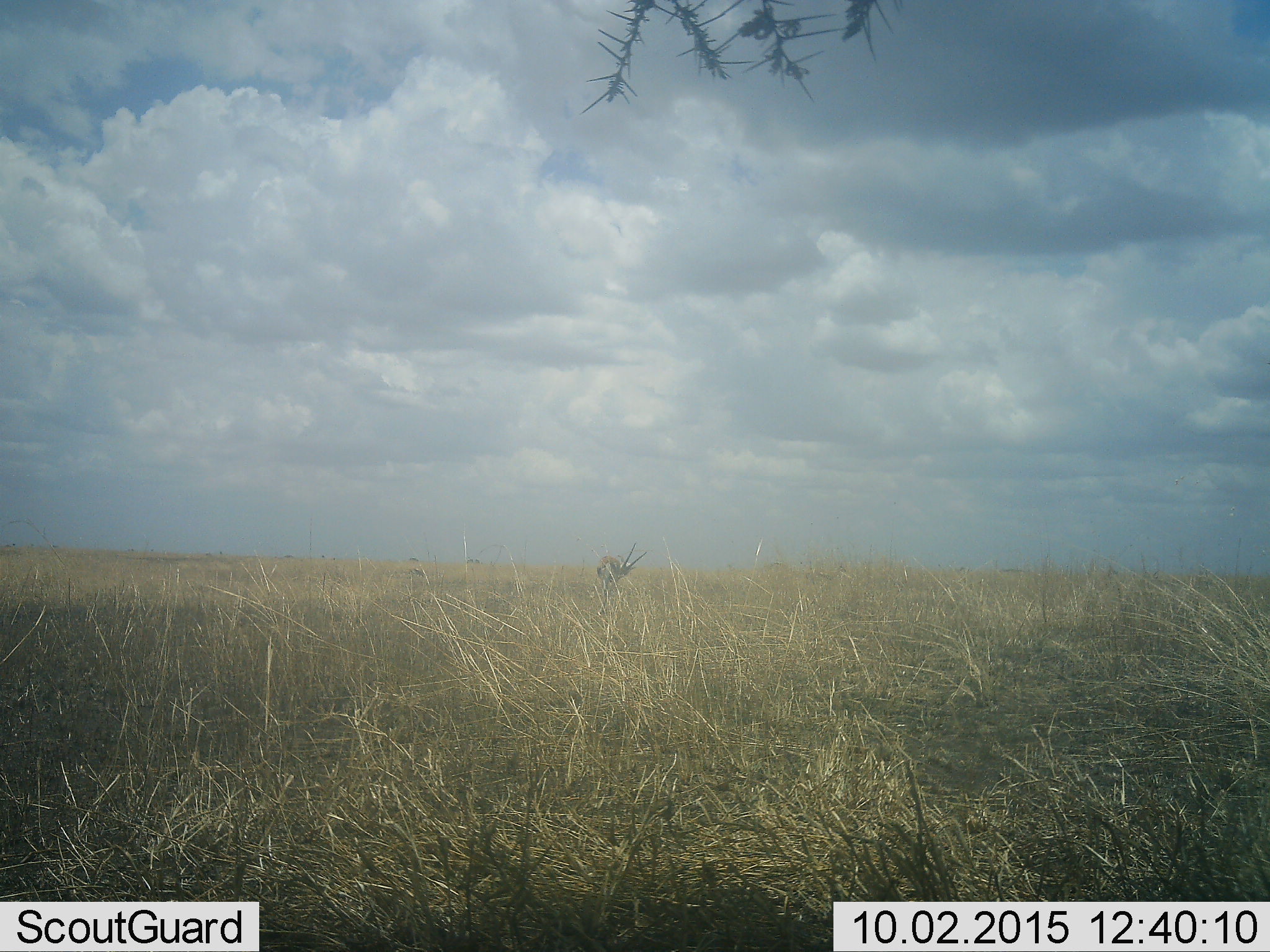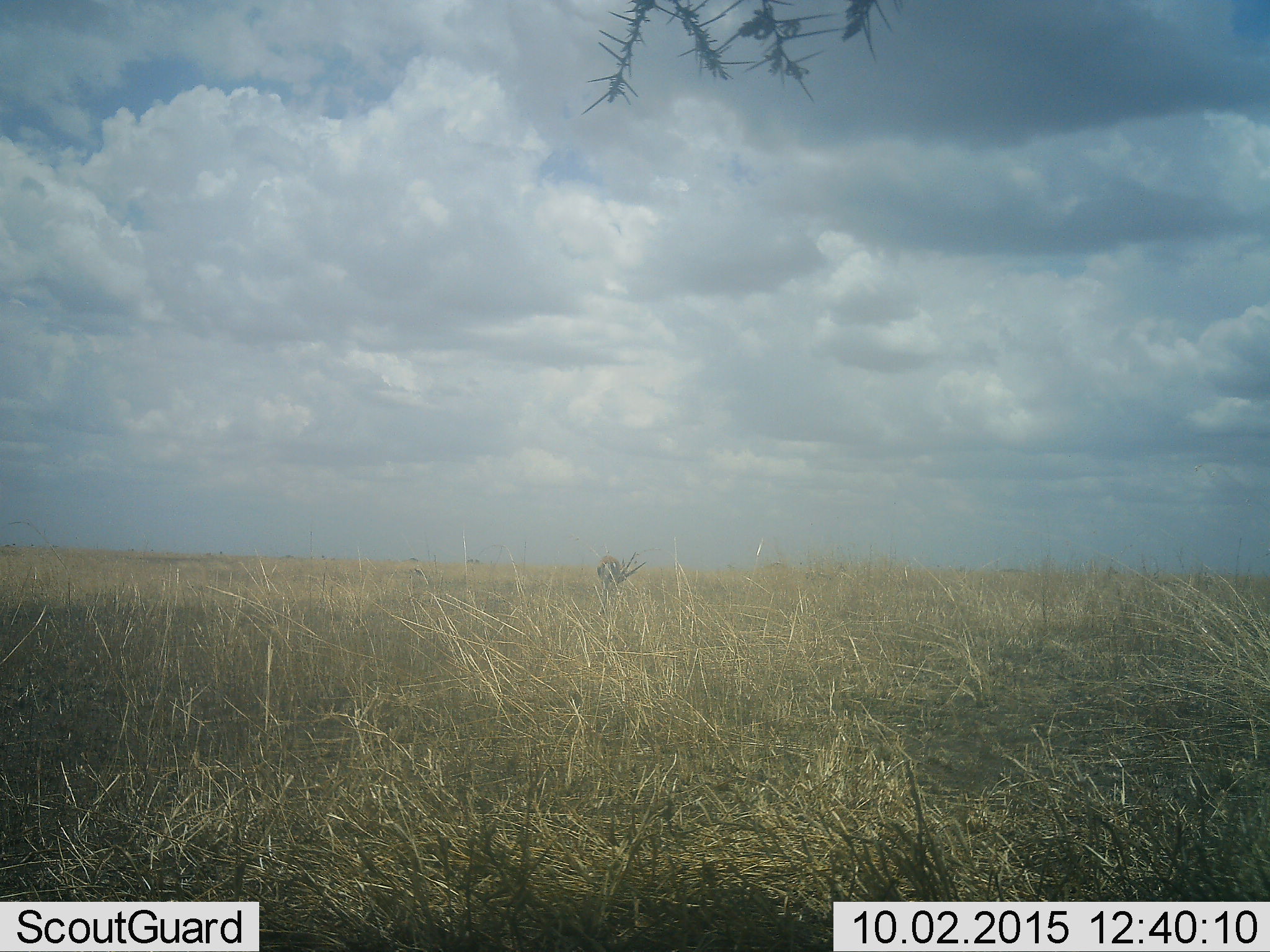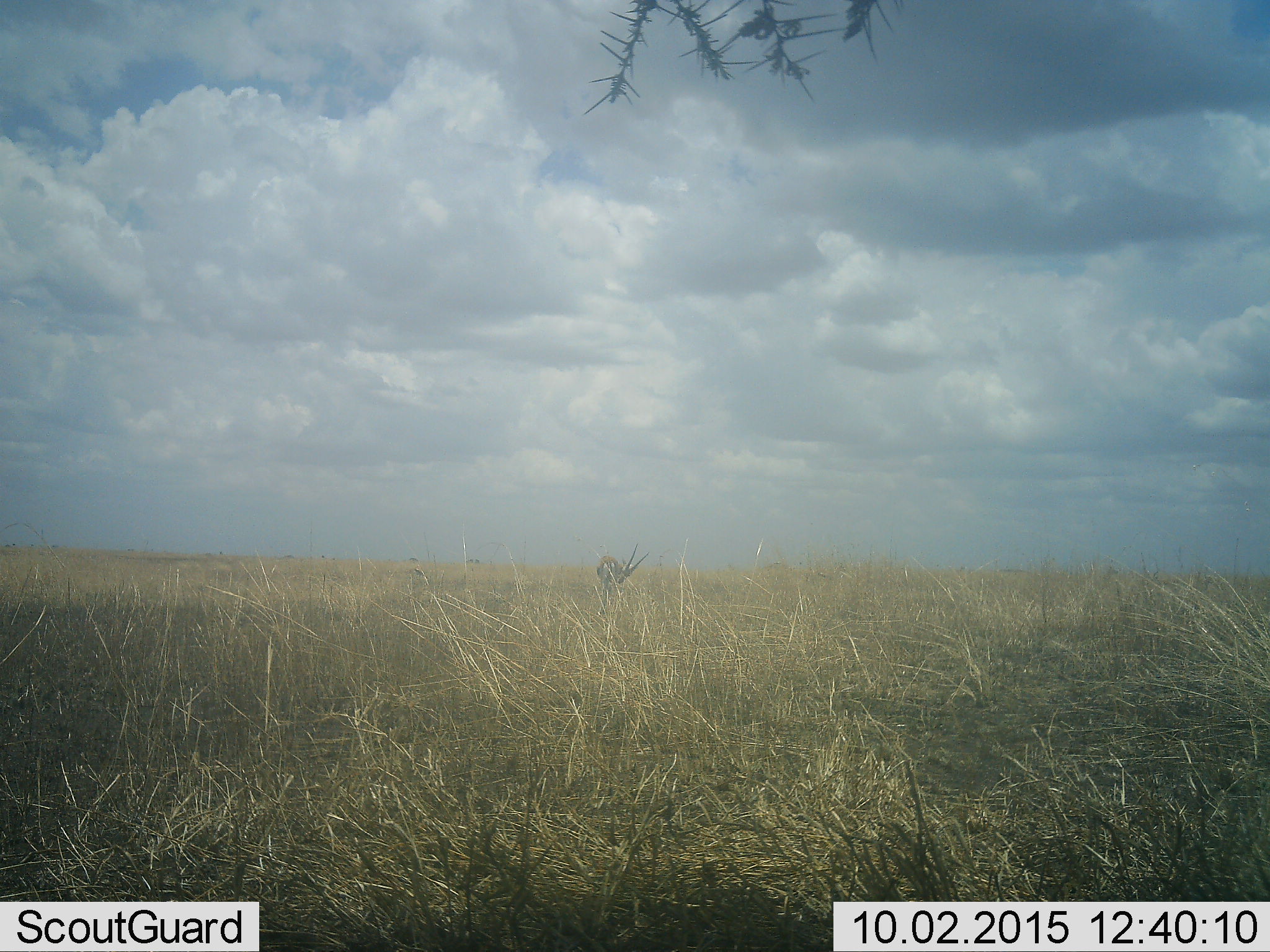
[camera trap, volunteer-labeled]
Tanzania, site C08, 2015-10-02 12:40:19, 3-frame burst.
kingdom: Animalia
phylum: Chordata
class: Mammalia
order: Artiodactyla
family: Bovidae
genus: Eudorcas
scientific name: Eudorcas thomsonii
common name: thomson's gazelle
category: gazellethomsons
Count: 1.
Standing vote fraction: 70%.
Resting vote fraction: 0%.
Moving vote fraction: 10%.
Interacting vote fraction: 0%.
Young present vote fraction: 0%.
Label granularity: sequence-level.